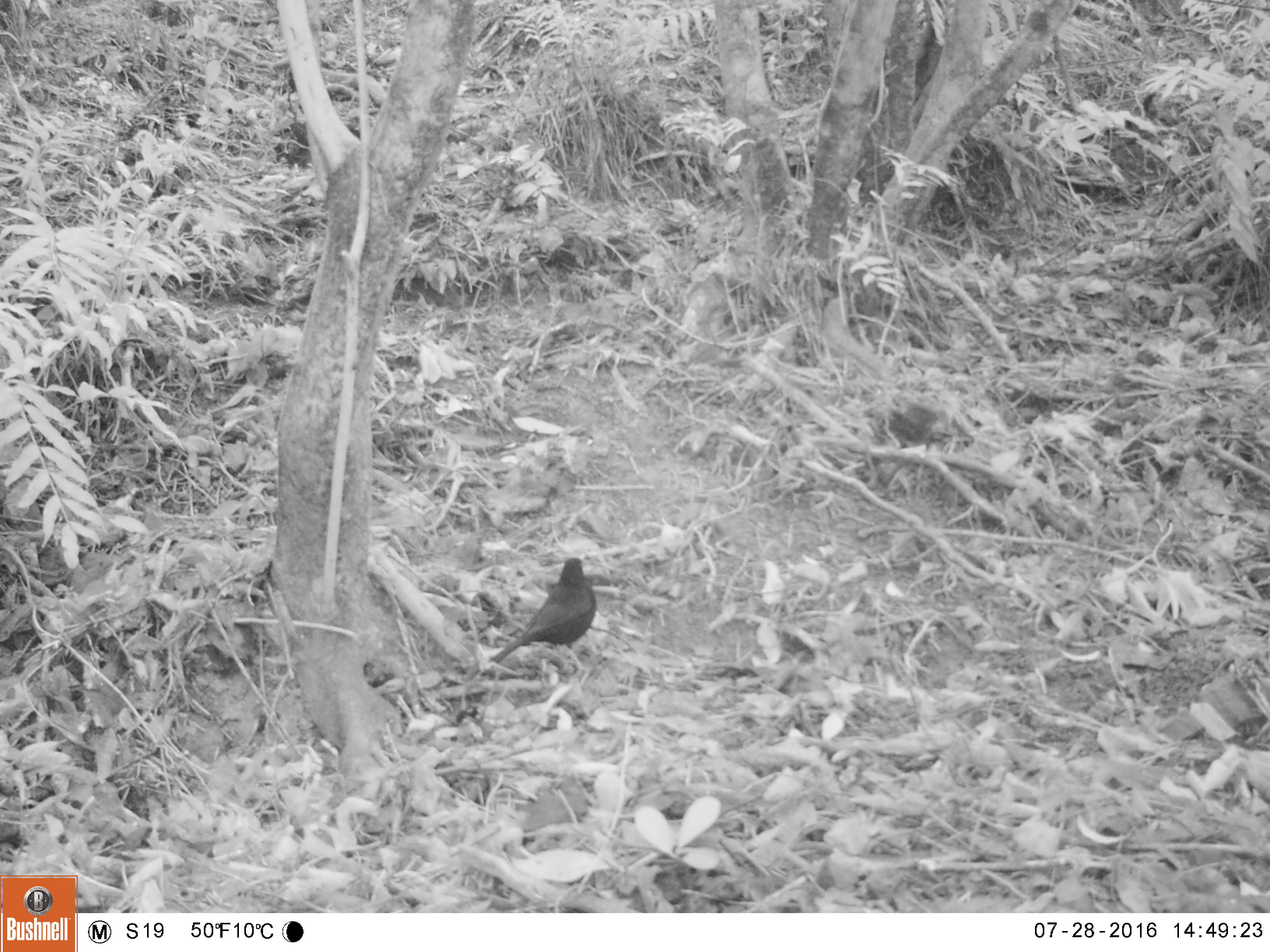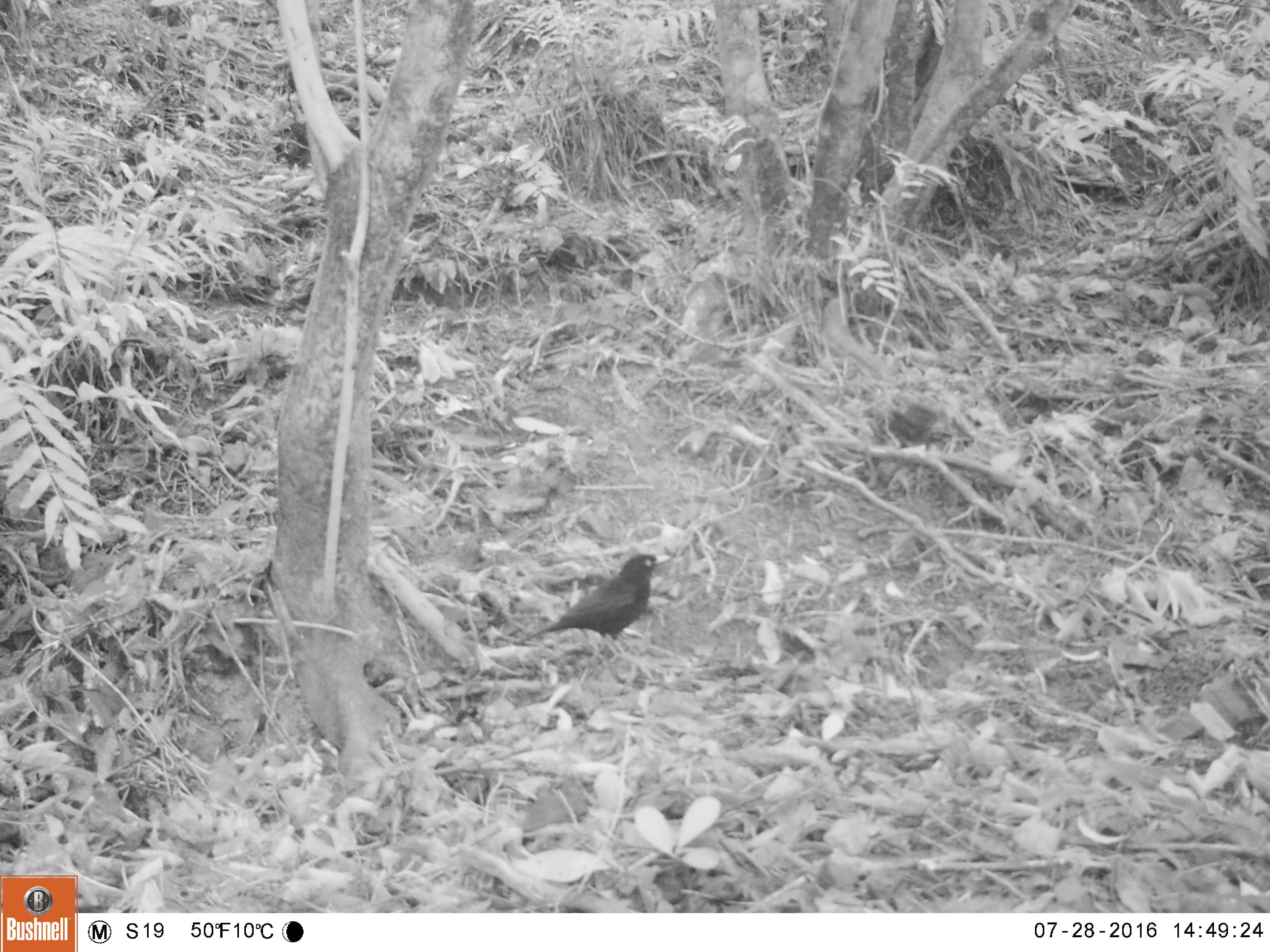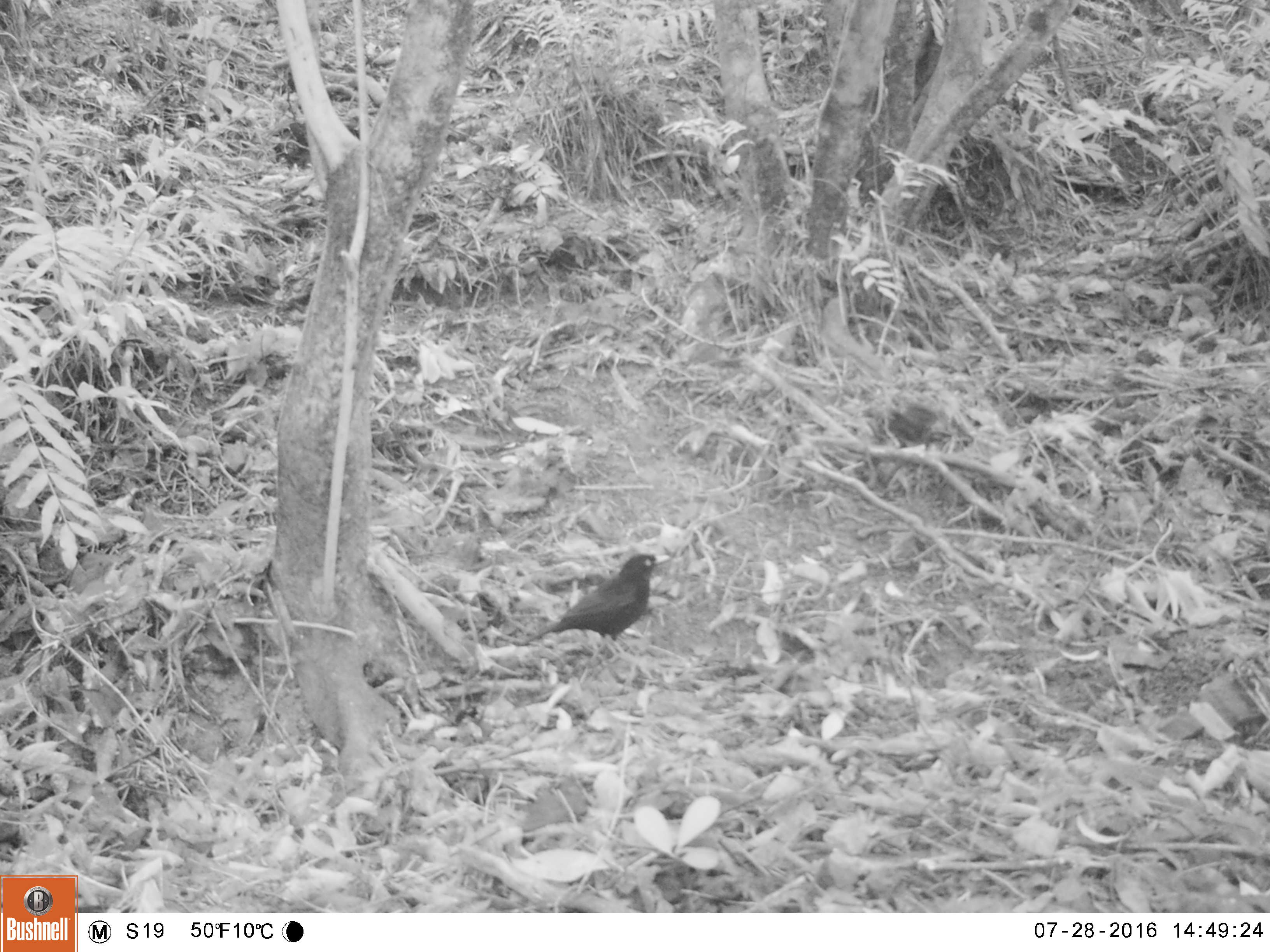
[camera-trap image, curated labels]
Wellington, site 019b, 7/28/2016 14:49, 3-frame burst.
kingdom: Animalia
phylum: Chordata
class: Aves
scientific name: Aves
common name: bird